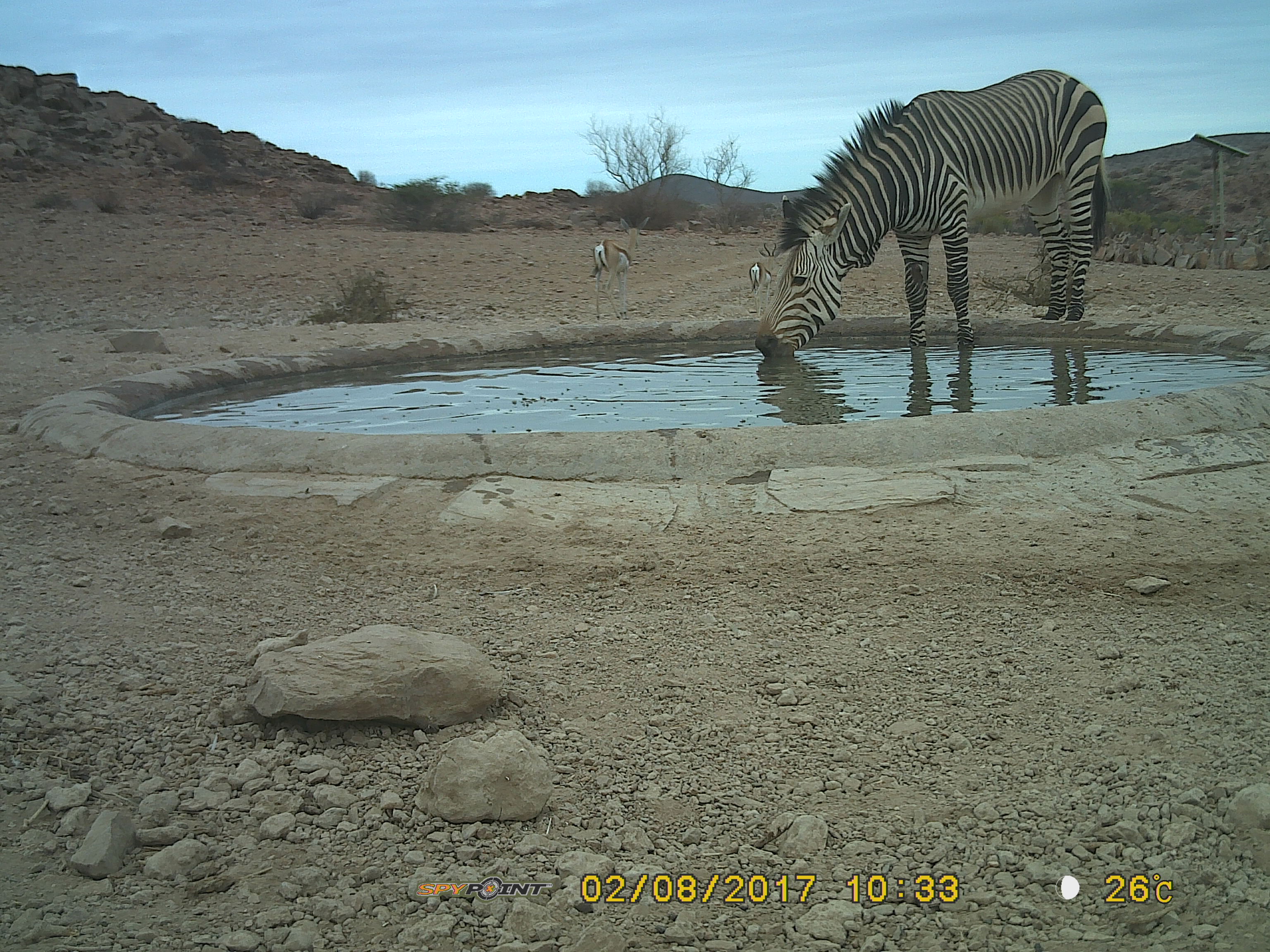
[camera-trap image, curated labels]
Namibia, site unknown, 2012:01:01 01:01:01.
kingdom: Animalia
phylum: Chordata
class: Mammalia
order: Perissodactyla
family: Equidae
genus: Equus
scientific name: Equus zebra hartmannae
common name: hartmann's mountain zebra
Equus zebra hartmannae (hartmann's mountain zebra).